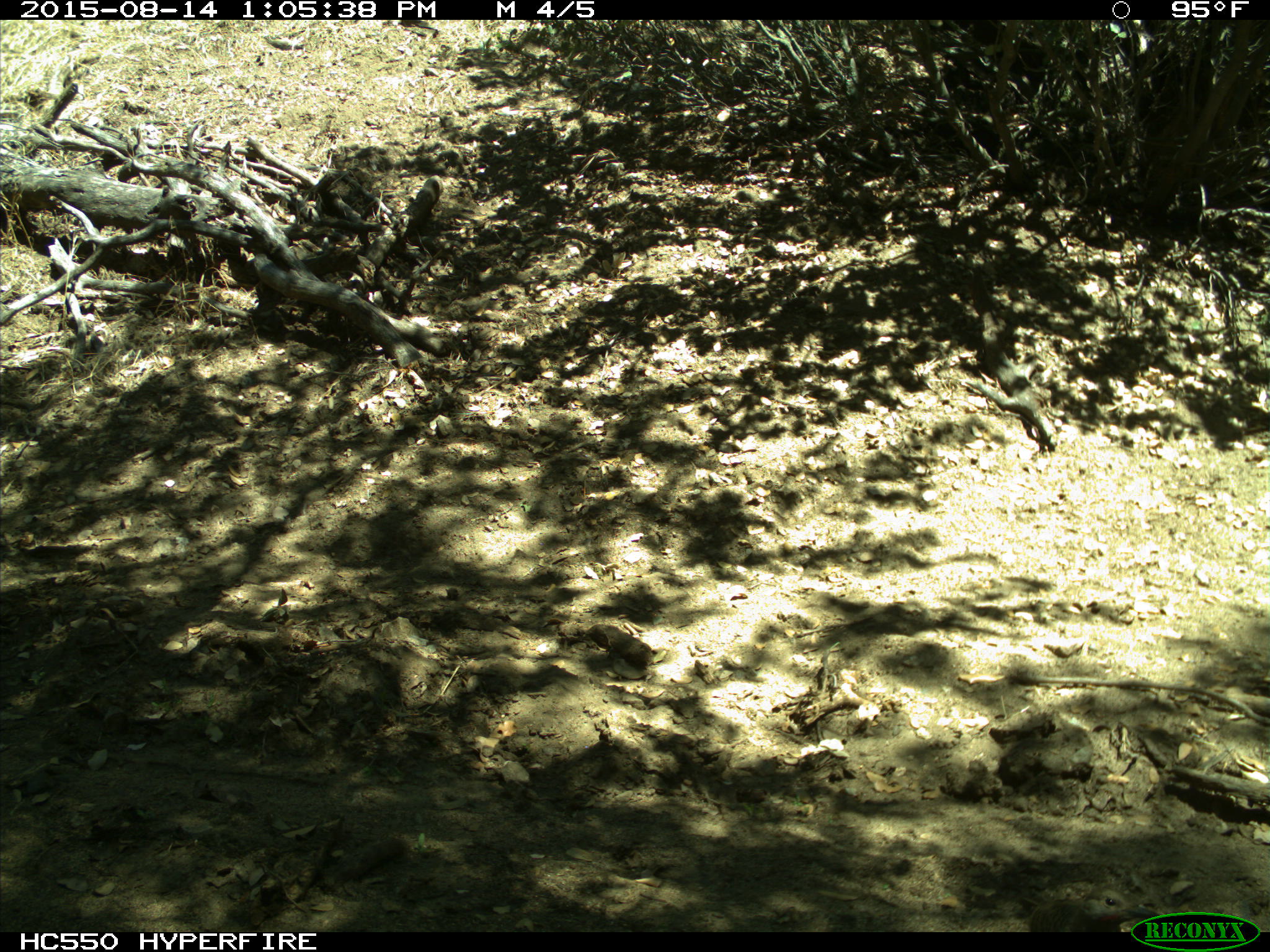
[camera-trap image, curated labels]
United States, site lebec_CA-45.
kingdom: Animalia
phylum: Chordata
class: Aves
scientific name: Aves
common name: birds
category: unidentified bird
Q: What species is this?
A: Unidentified bird (birds) (Aves).